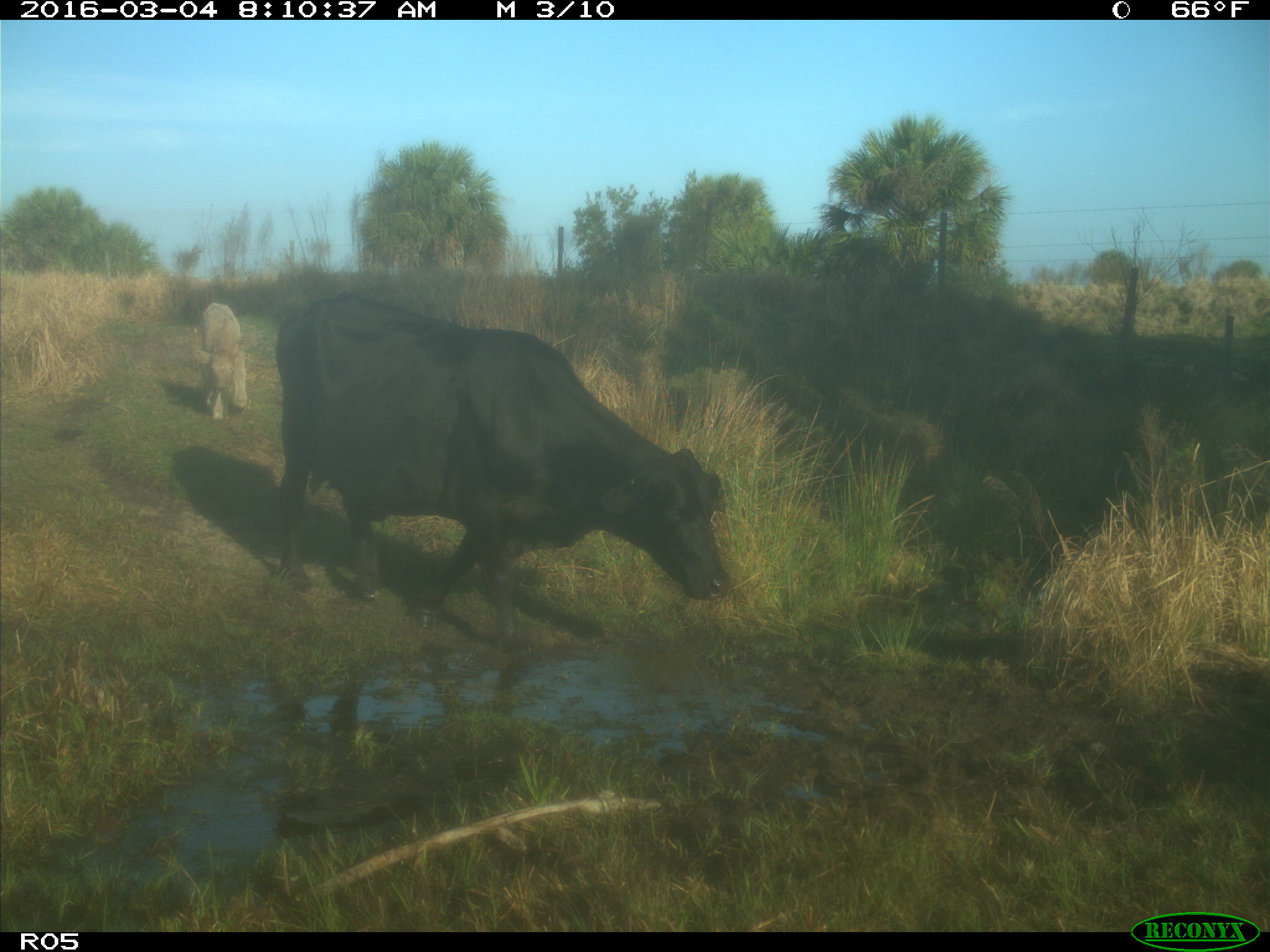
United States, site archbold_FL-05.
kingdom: Animalia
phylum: Chordata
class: Mammalia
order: Artiodactyla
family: Bovidae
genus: Bos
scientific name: Bos taurus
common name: domestic cow